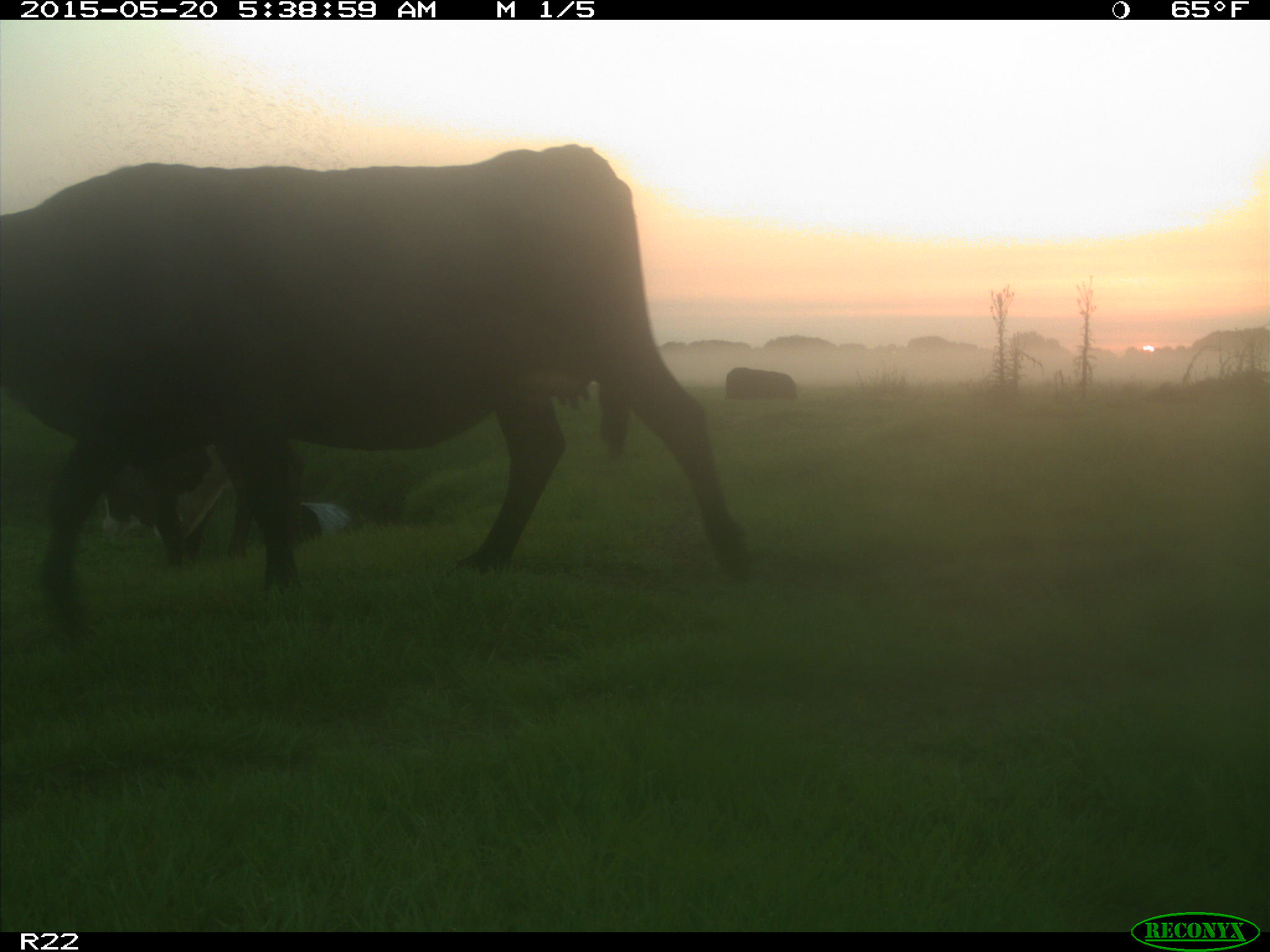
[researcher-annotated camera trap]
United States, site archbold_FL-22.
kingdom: Animalia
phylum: Chordata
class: Mammalia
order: Artiodactyla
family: Bovidae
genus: Bos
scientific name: Bos taurus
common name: domestic cow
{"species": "Bos taurus (domestic cow)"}